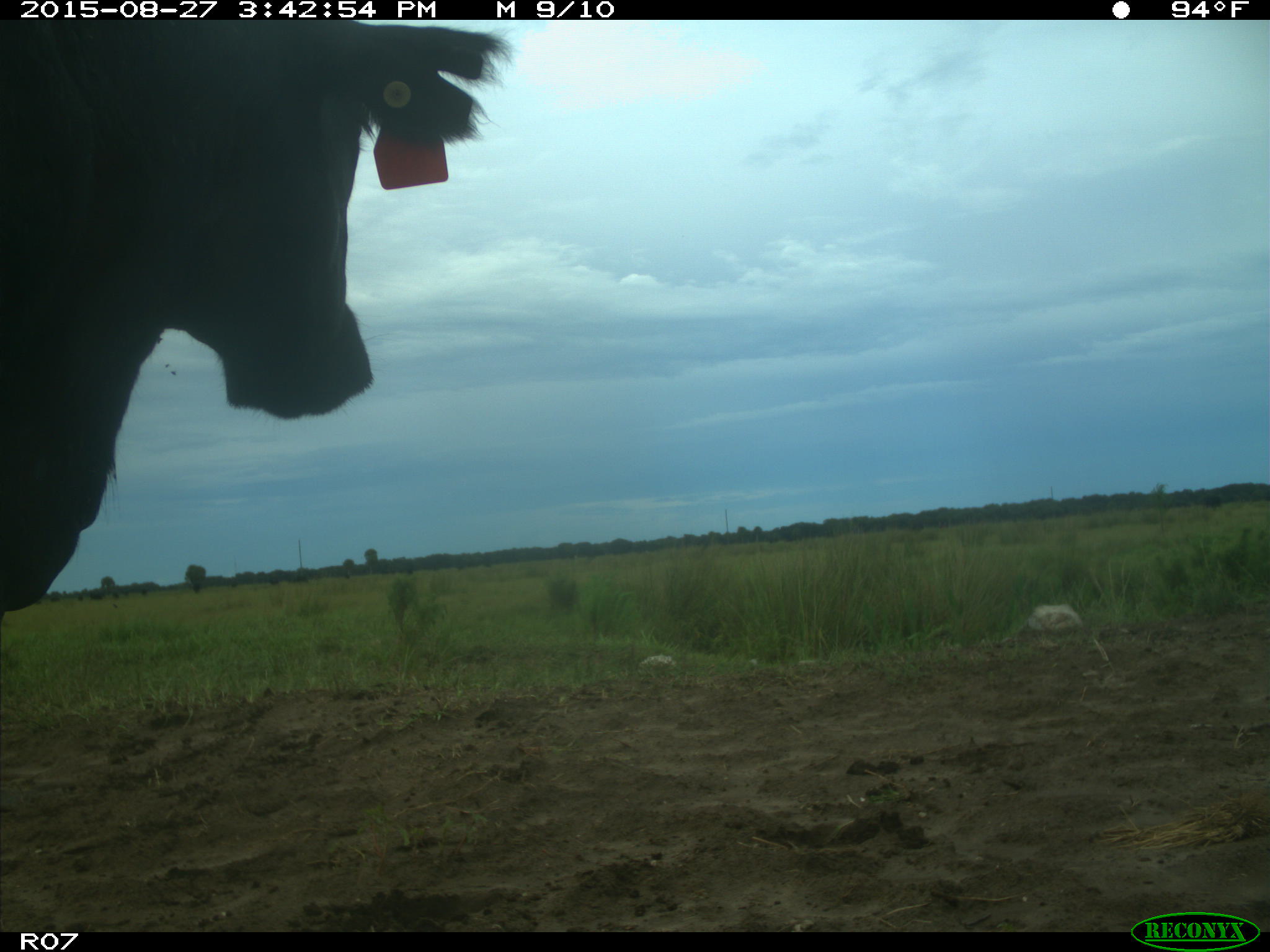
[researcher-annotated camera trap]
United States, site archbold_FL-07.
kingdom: Animalia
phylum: Chordata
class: Mammalia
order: Artiodactyla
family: Bovidae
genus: Bos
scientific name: Bos taurus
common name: domestic cow